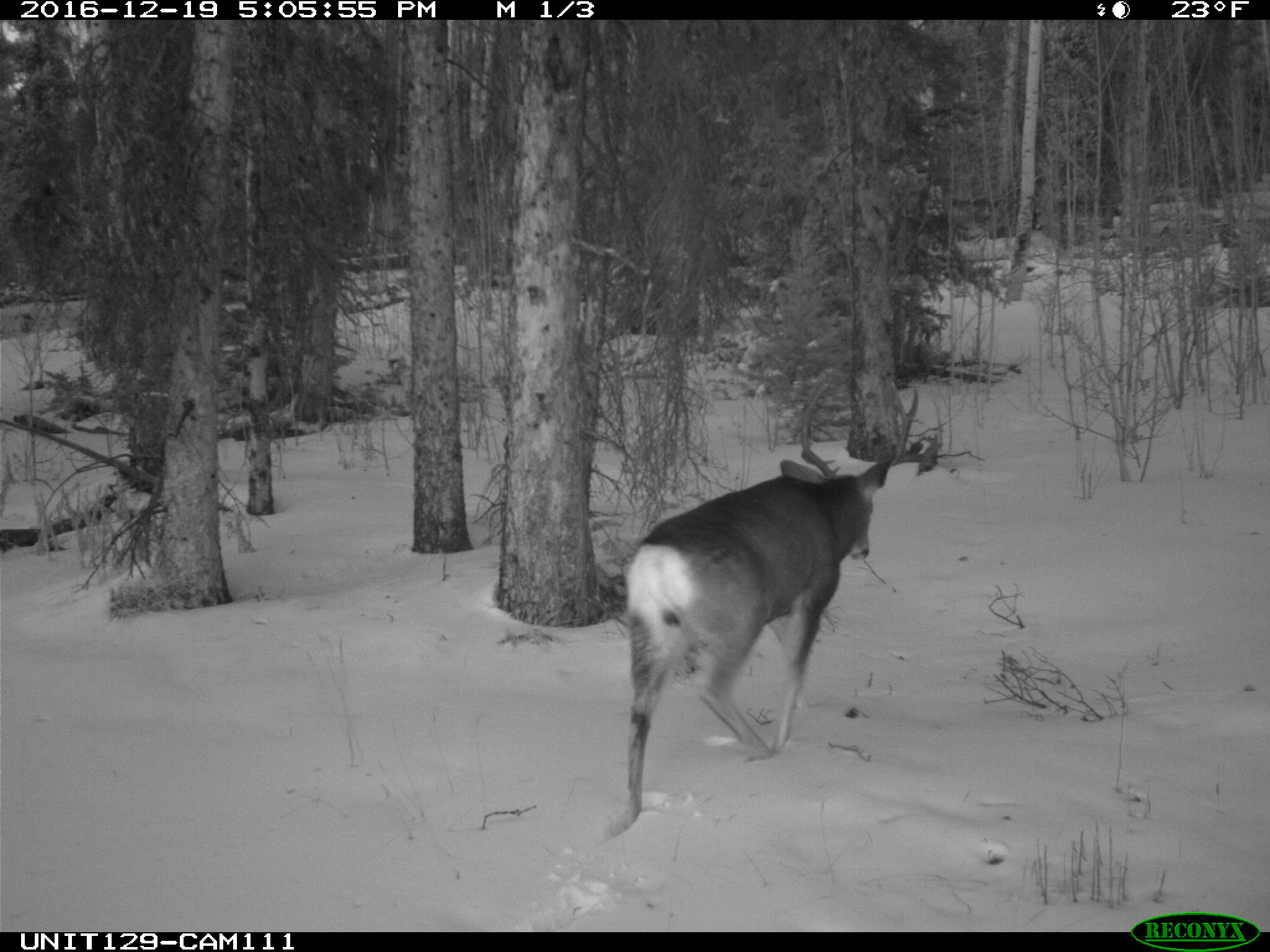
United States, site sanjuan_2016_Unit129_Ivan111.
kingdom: Animalia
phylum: Chordata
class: Mammalia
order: Artiodactyla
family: Cervidae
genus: Odocoileus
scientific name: Odocoileus hemionus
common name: mule deer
Odocoileus hemionus (mule deer).